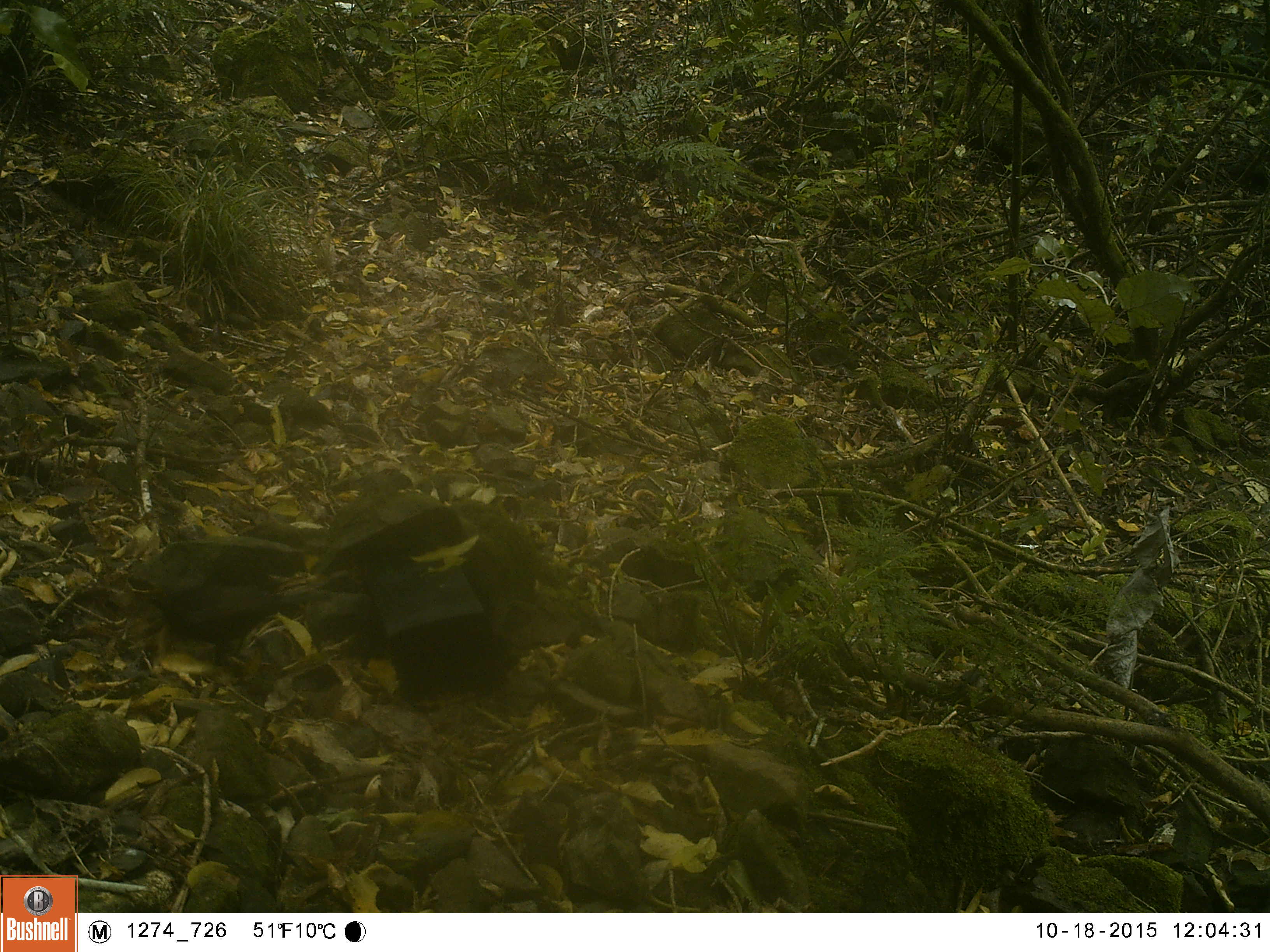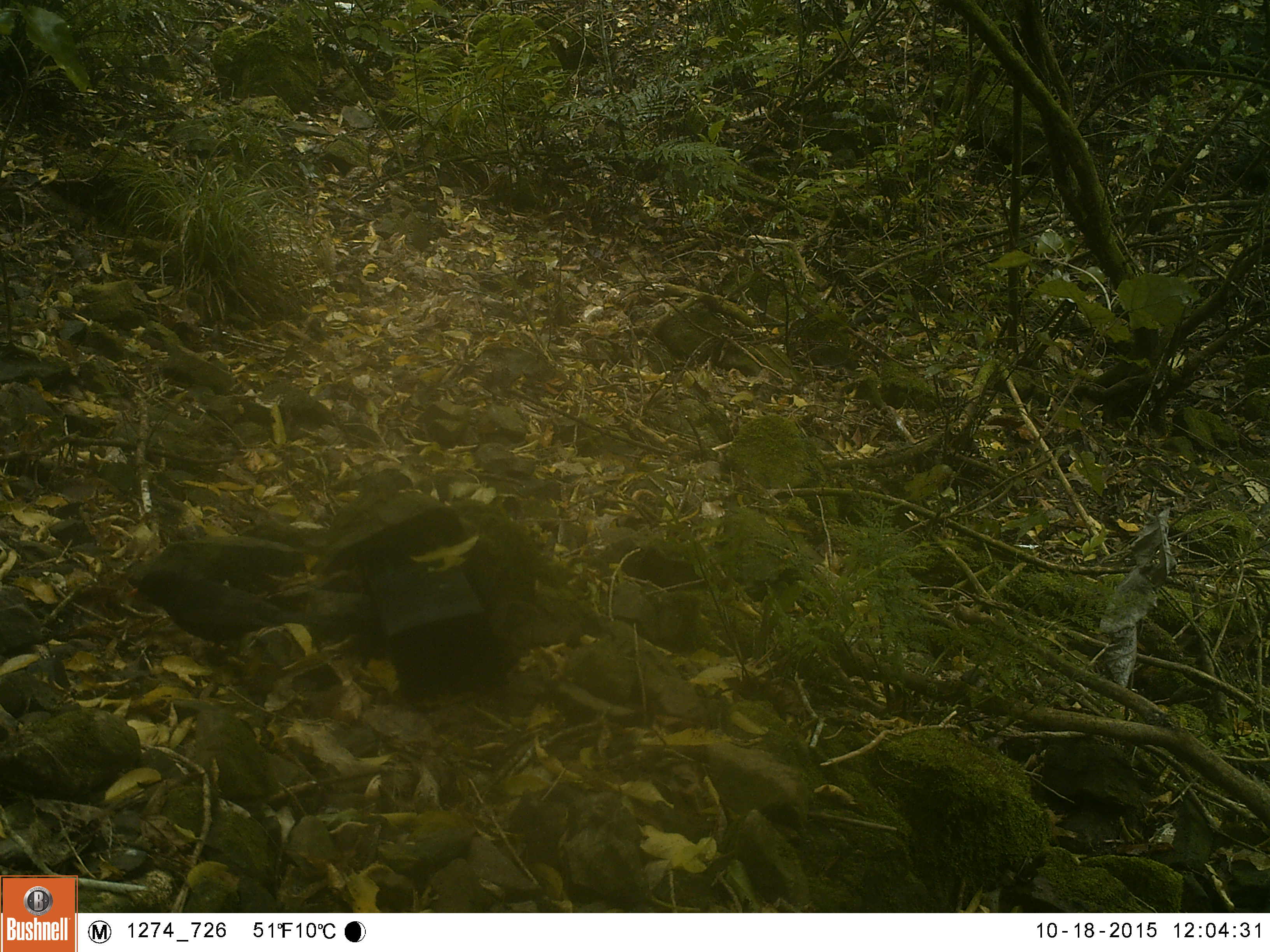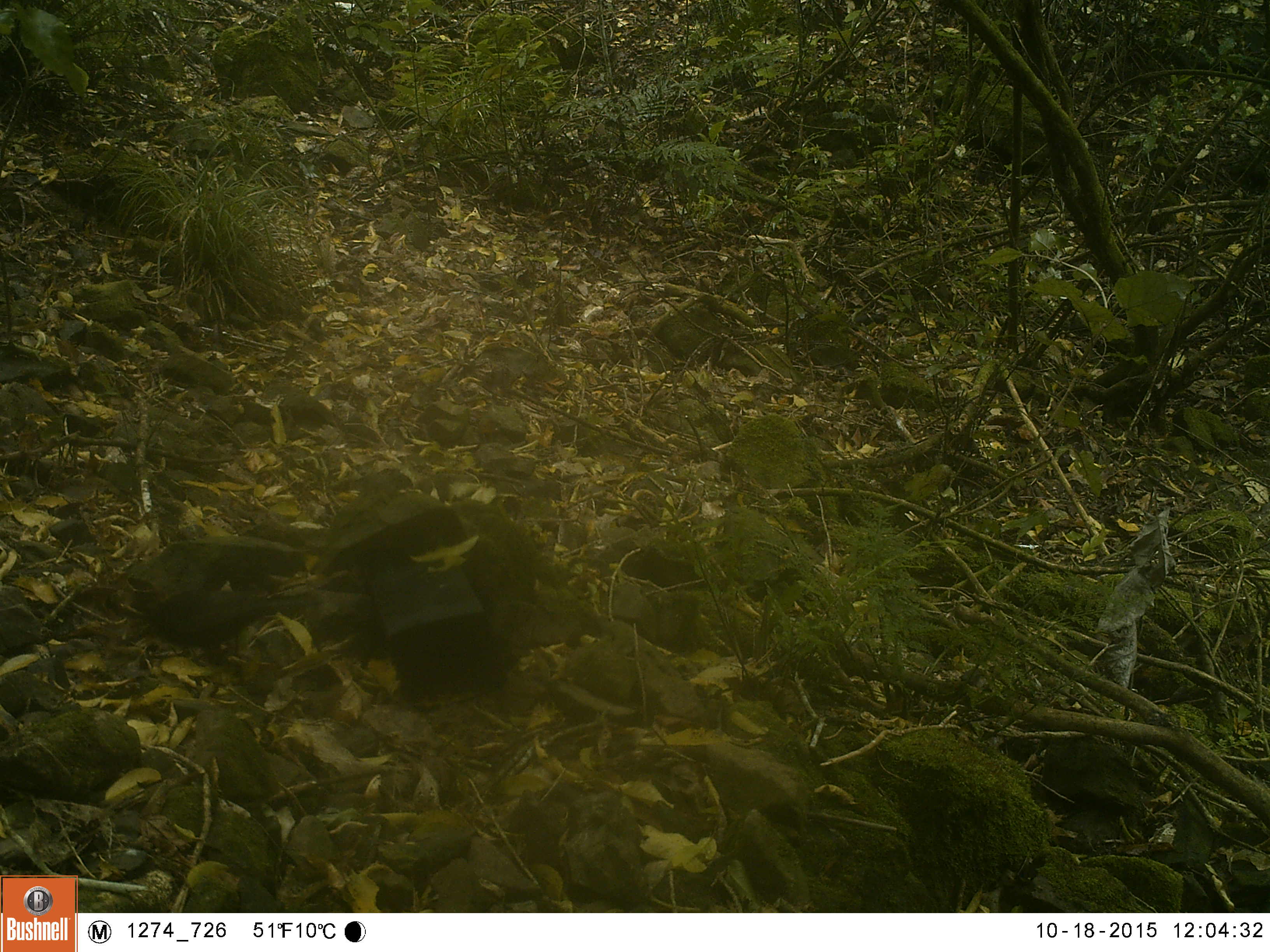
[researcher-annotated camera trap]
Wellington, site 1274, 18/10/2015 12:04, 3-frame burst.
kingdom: Animalia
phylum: Chordata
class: Aves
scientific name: Aves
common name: bird